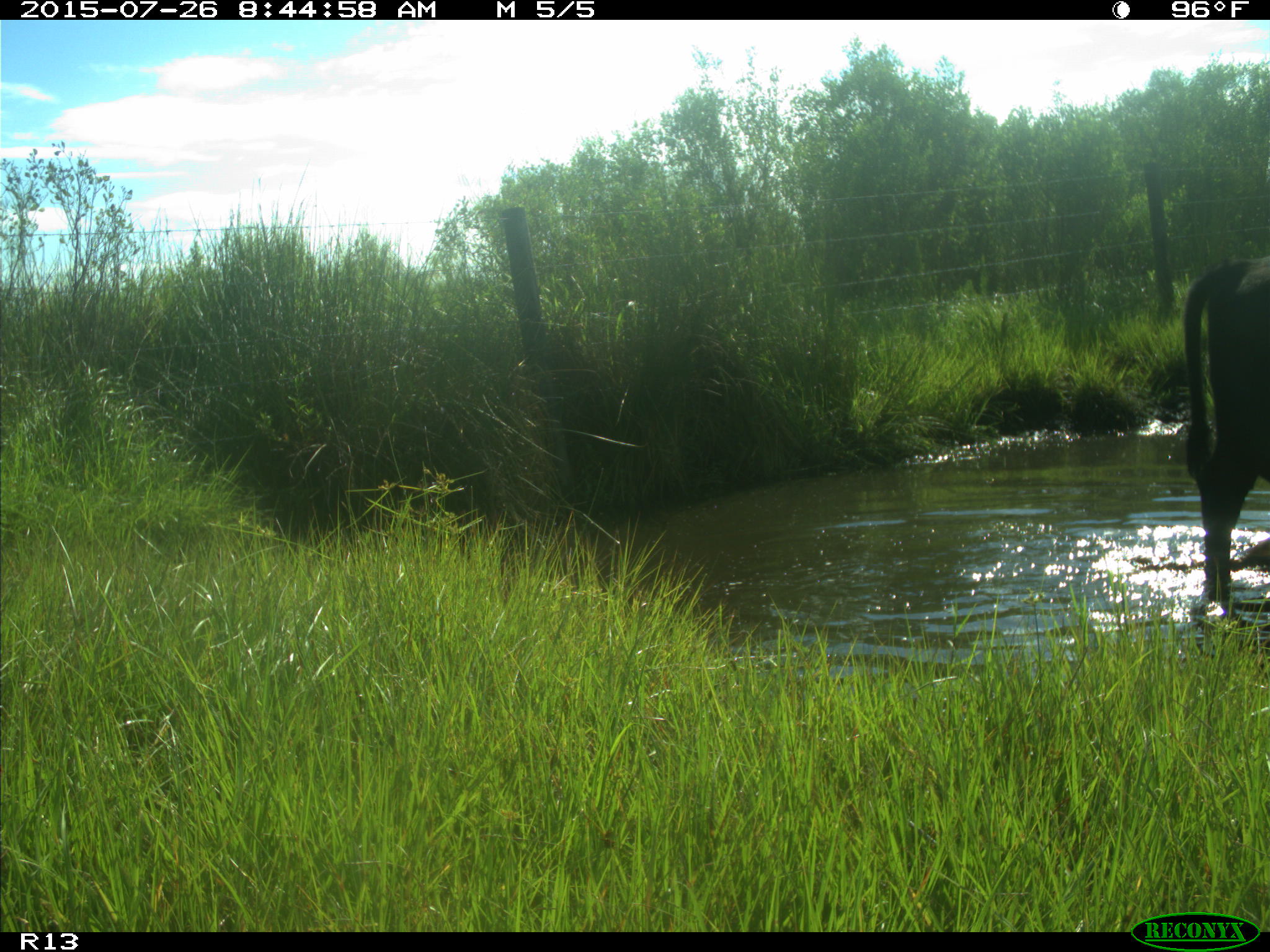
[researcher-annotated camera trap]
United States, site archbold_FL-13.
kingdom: Animalia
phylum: Chordata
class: Mammalia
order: Artiodactyla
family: Bovidae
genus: Bos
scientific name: Bos taurus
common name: domestic cow